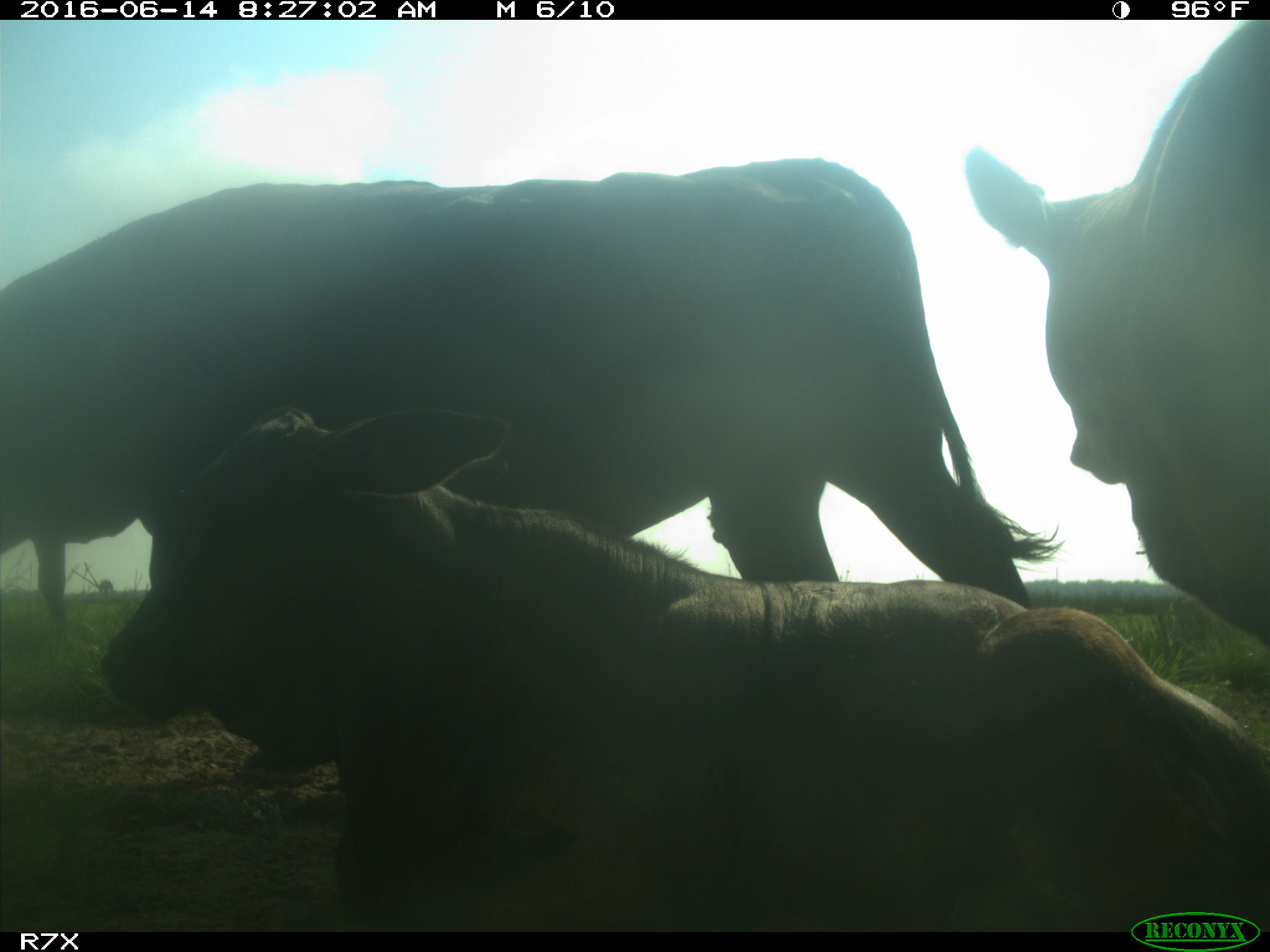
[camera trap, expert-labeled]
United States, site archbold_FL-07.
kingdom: Animalia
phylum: Chordata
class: Mammalia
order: Artiodactyla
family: Bovidae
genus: Bos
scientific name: Bos taurus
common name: domestic cow